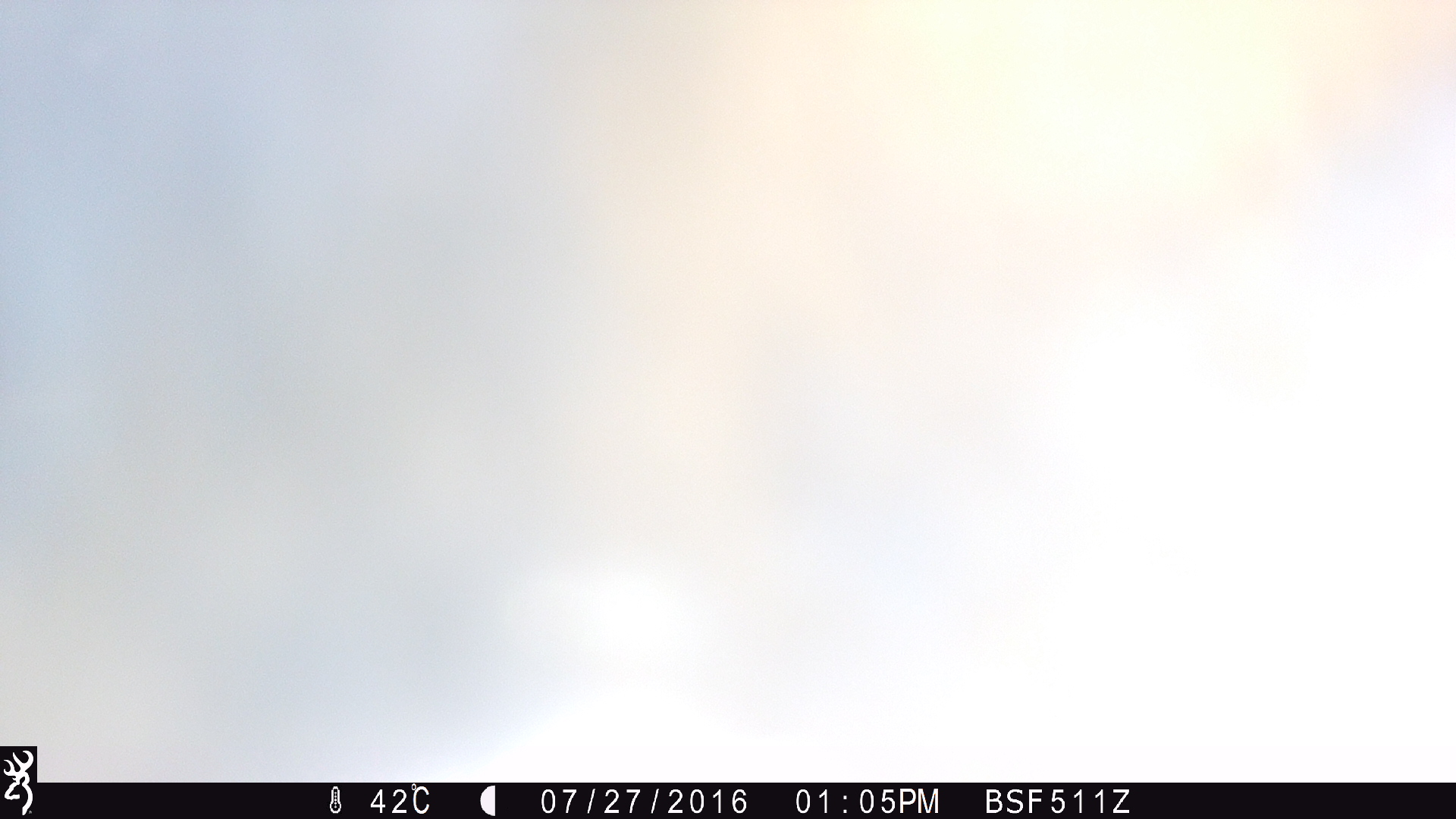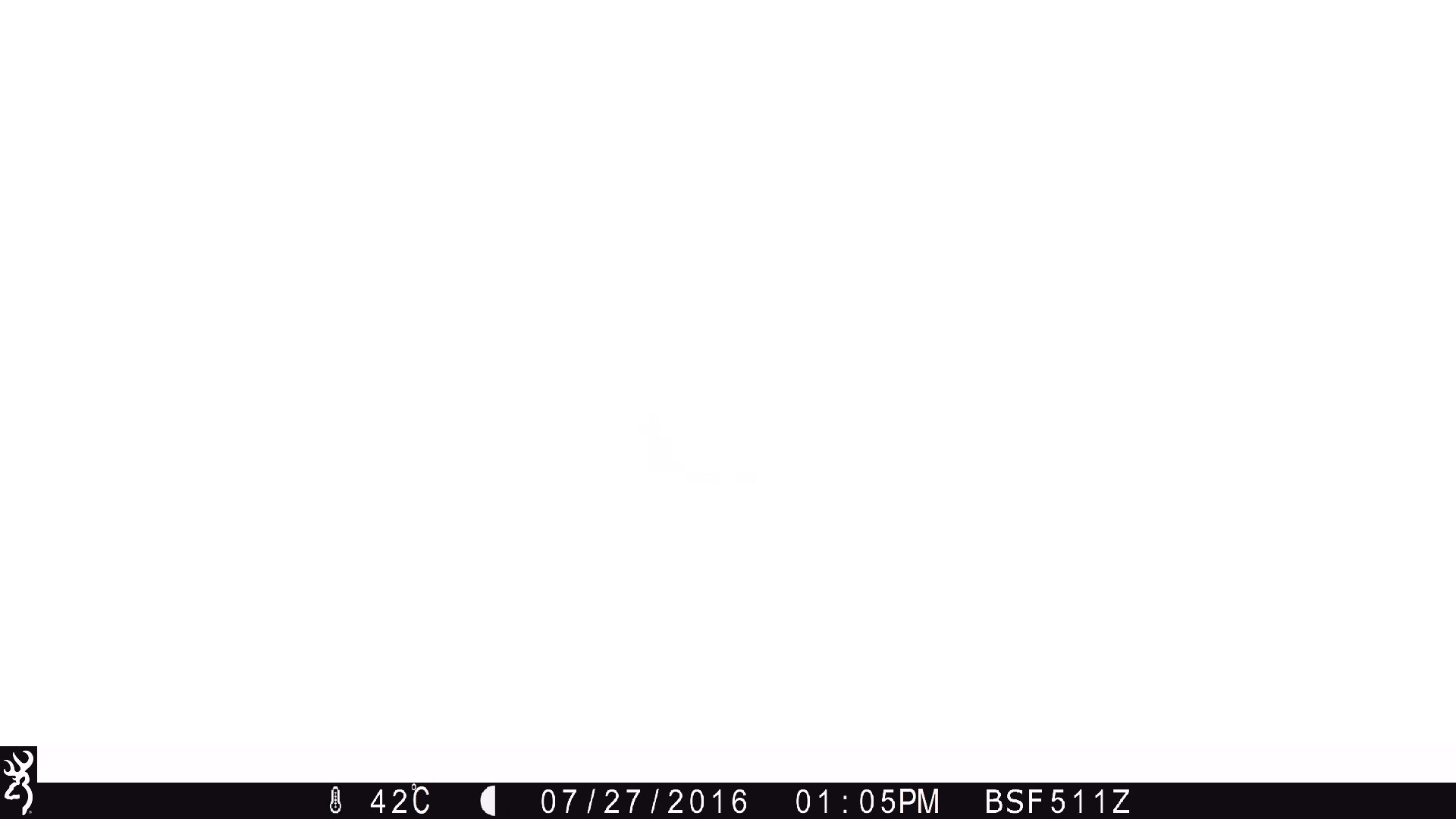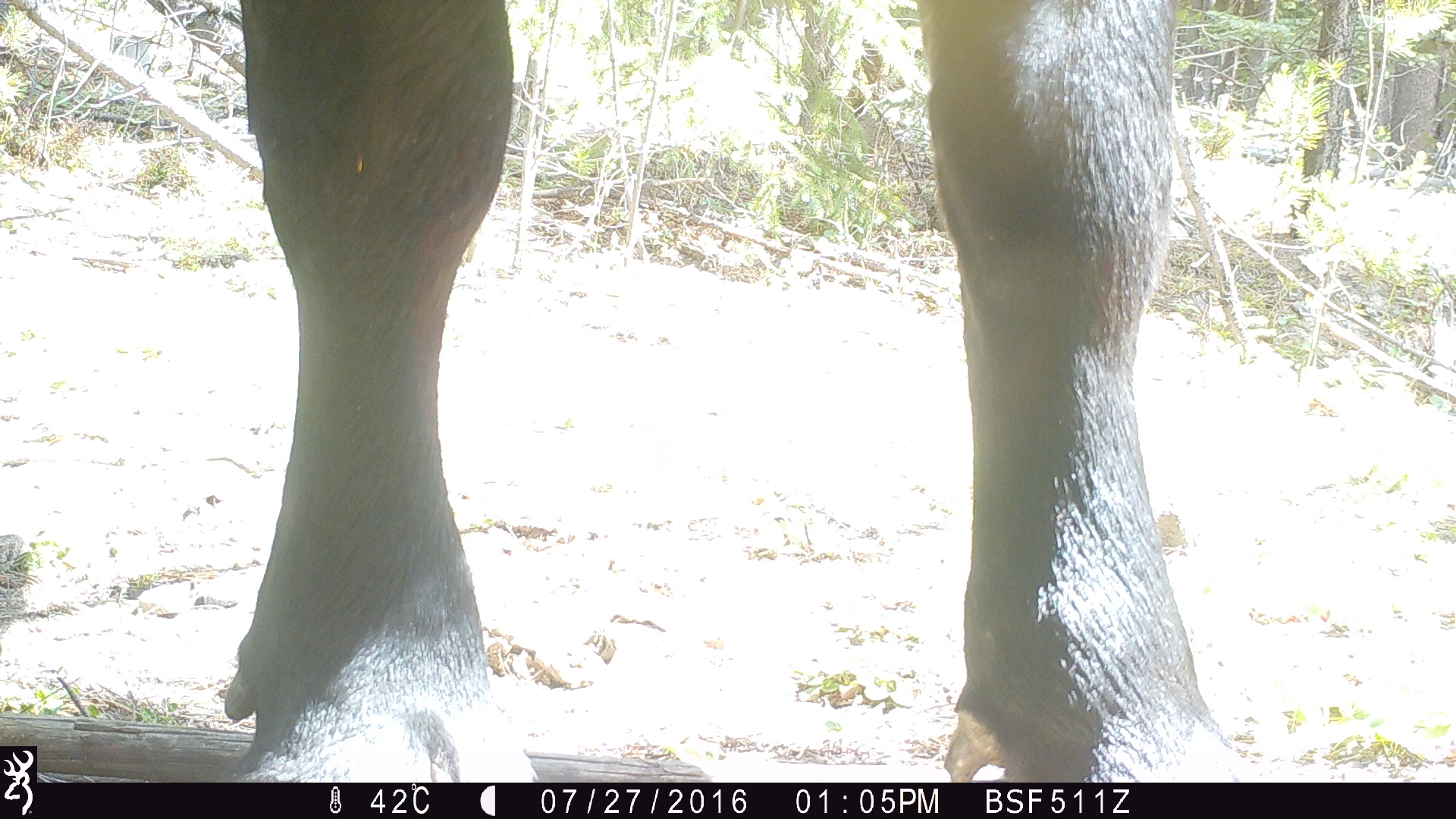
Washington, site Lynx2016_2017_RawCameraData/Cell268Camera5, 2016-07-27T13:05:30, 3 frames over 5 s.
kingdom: Animalia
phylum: Chordata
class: Mammalia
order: Artiodactyla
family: Bovidae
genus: Bos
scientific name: Bos taurus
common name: domestic cattle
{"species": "domestic cattle (Bos taurus)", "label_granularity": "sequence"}